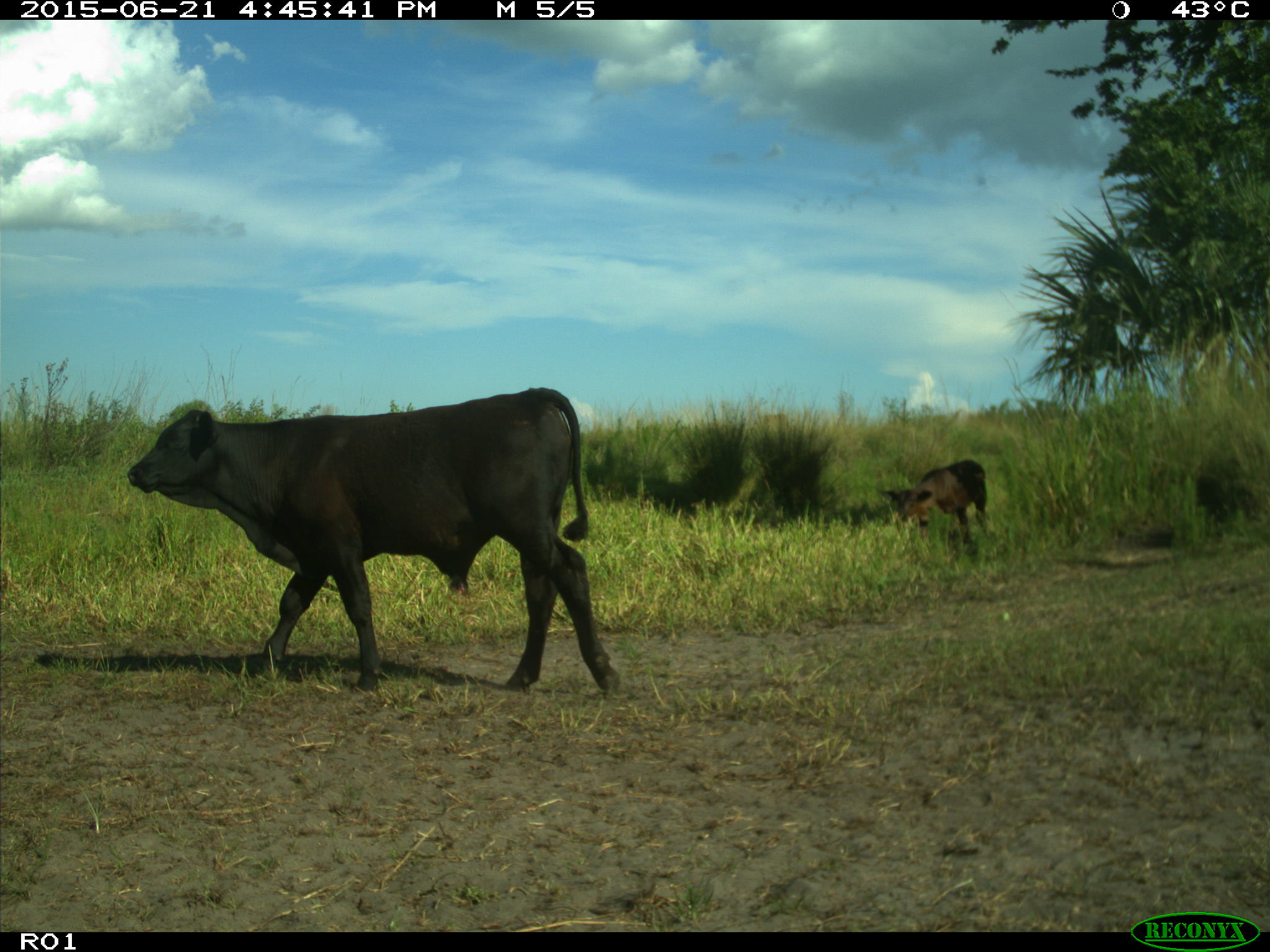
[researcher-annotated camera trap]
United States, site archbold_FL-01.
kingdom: Animalia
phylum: Chordata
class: Mammalia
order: Artiodactyla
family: Bovidae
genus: Bos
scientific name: Bos taurus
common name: domestic cow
Bos taurus (domestic cow).